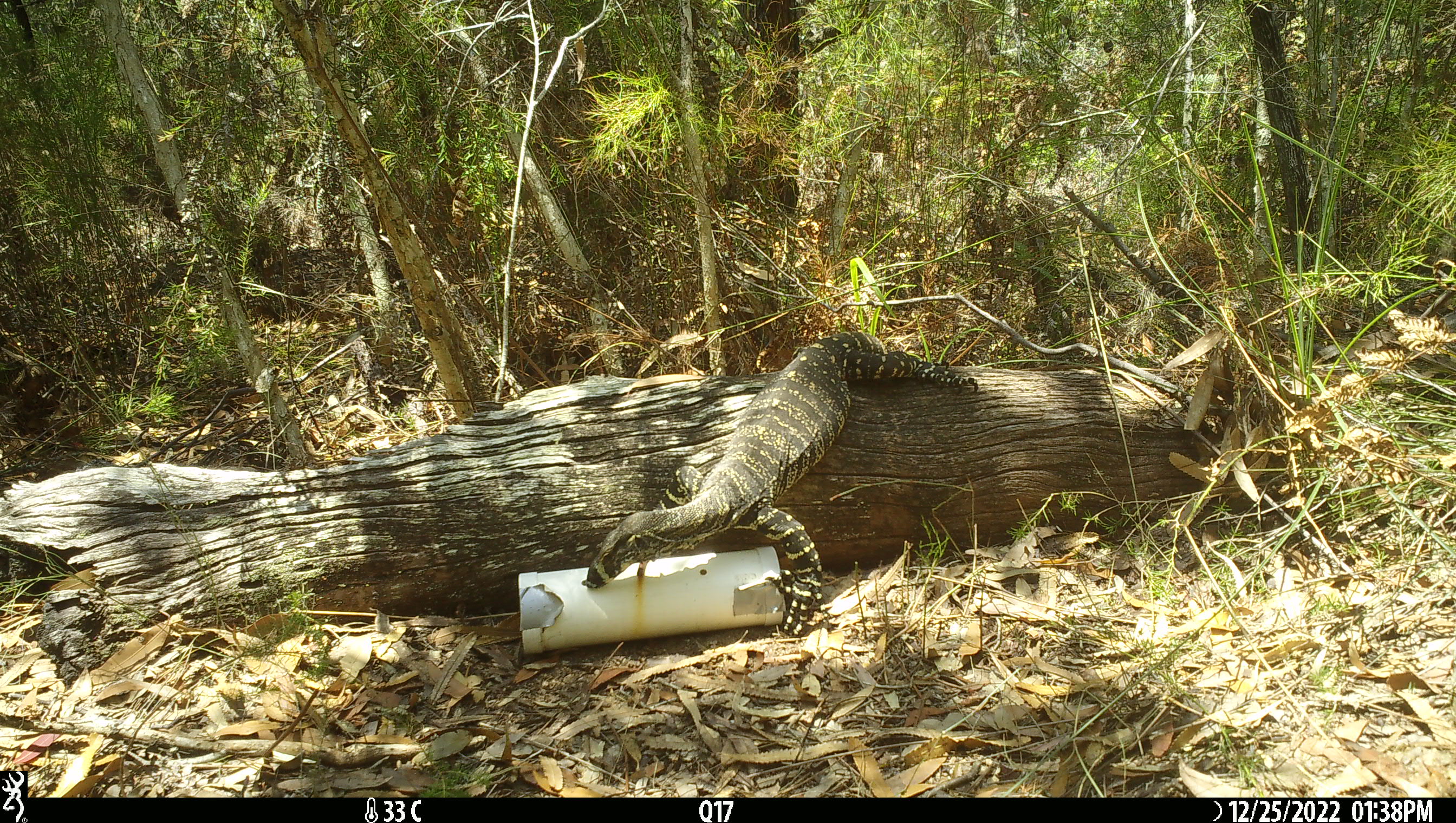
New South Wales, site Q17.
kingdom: Animalia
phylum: Chordata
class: Reptilia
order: Squamata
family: Varanidae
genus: Varanus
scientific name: Varanus varius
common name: lace monitor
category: goanna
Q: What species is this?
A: Goanna (lace monitor) (Varanus varius).